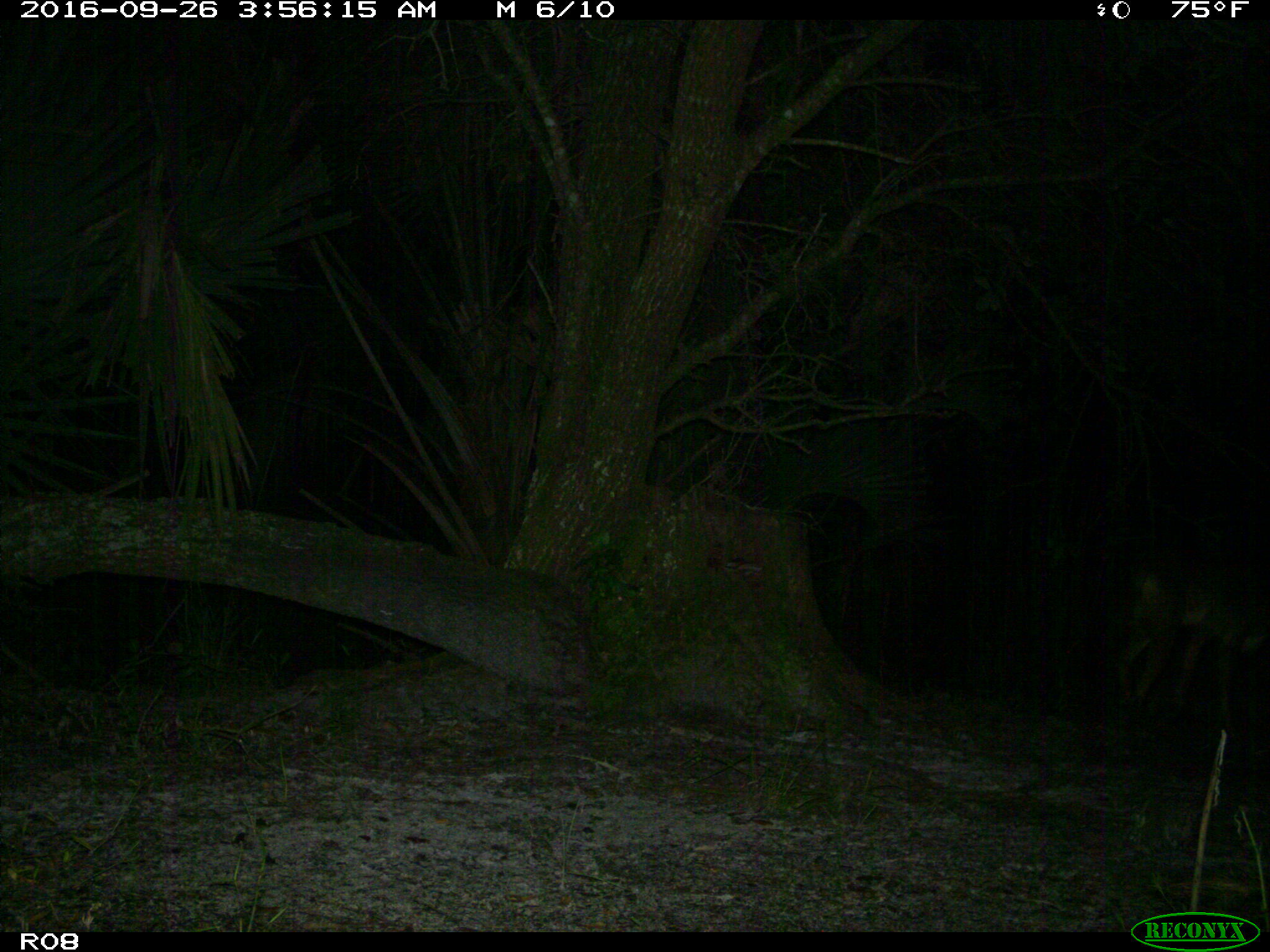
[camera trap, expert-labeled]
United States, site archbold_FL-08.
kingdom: Animalia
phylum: Chordata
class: Mammalia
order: Carnivora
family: Canidae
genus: Canis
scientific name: Canis latrans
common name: coyote